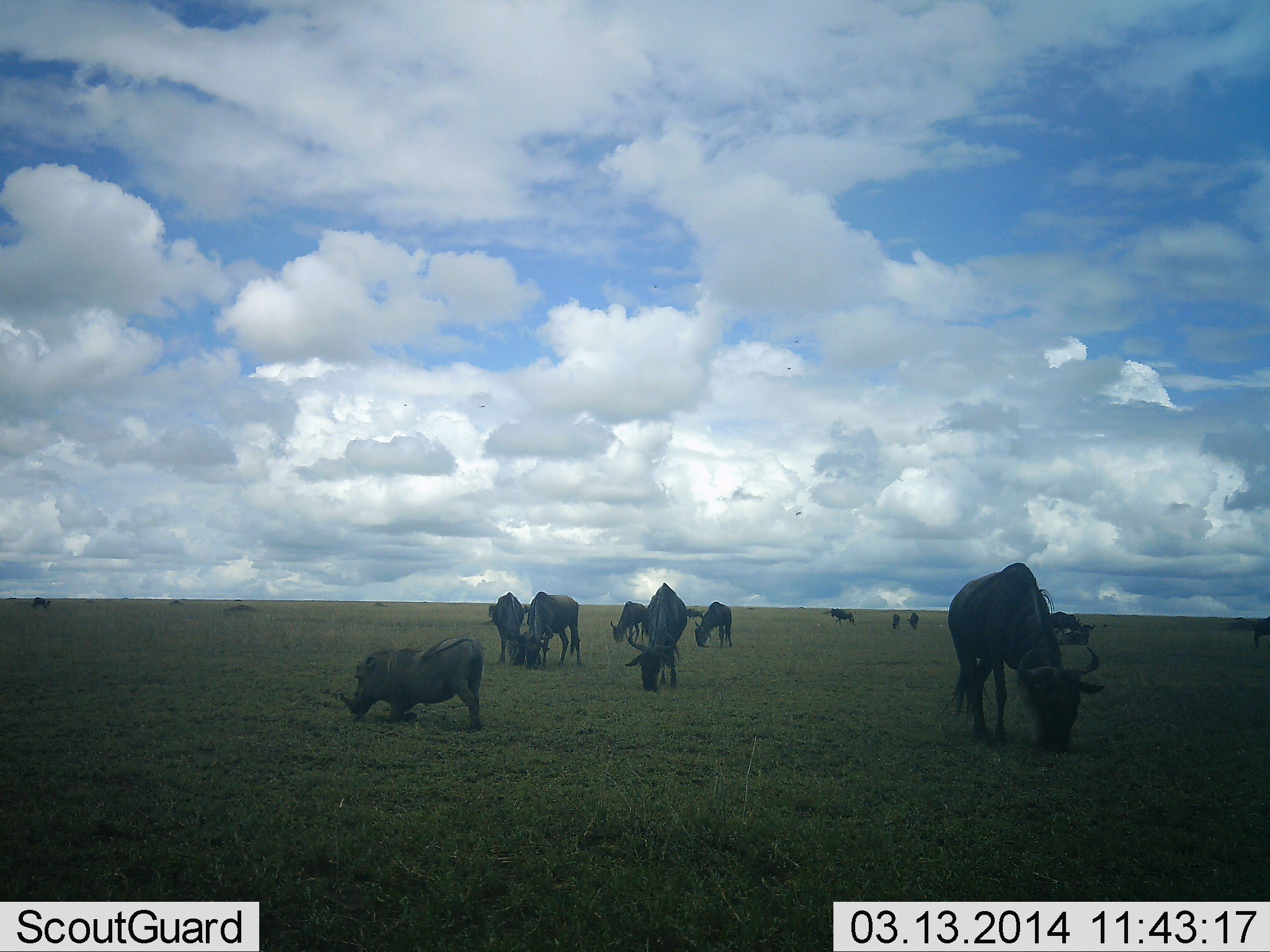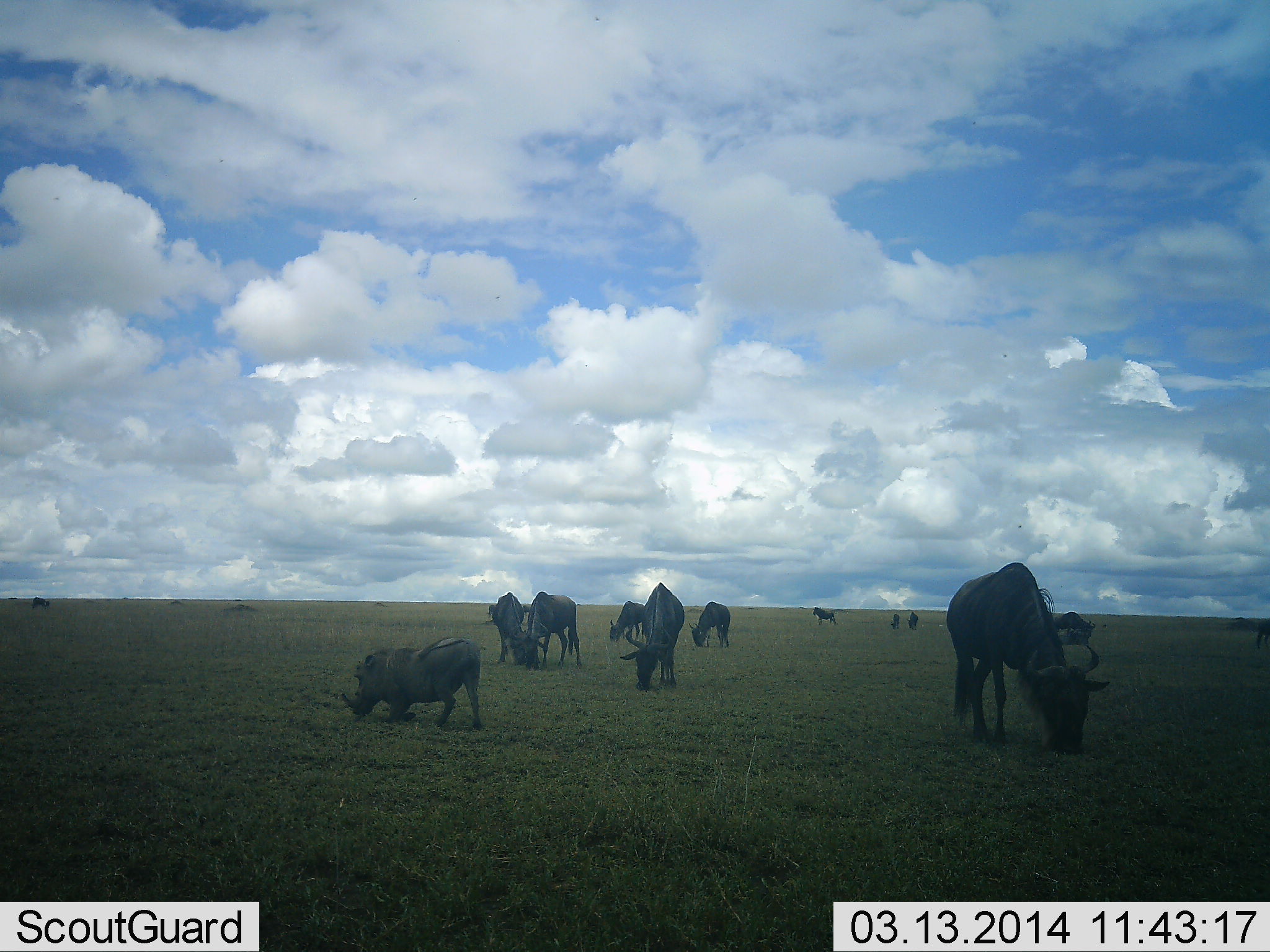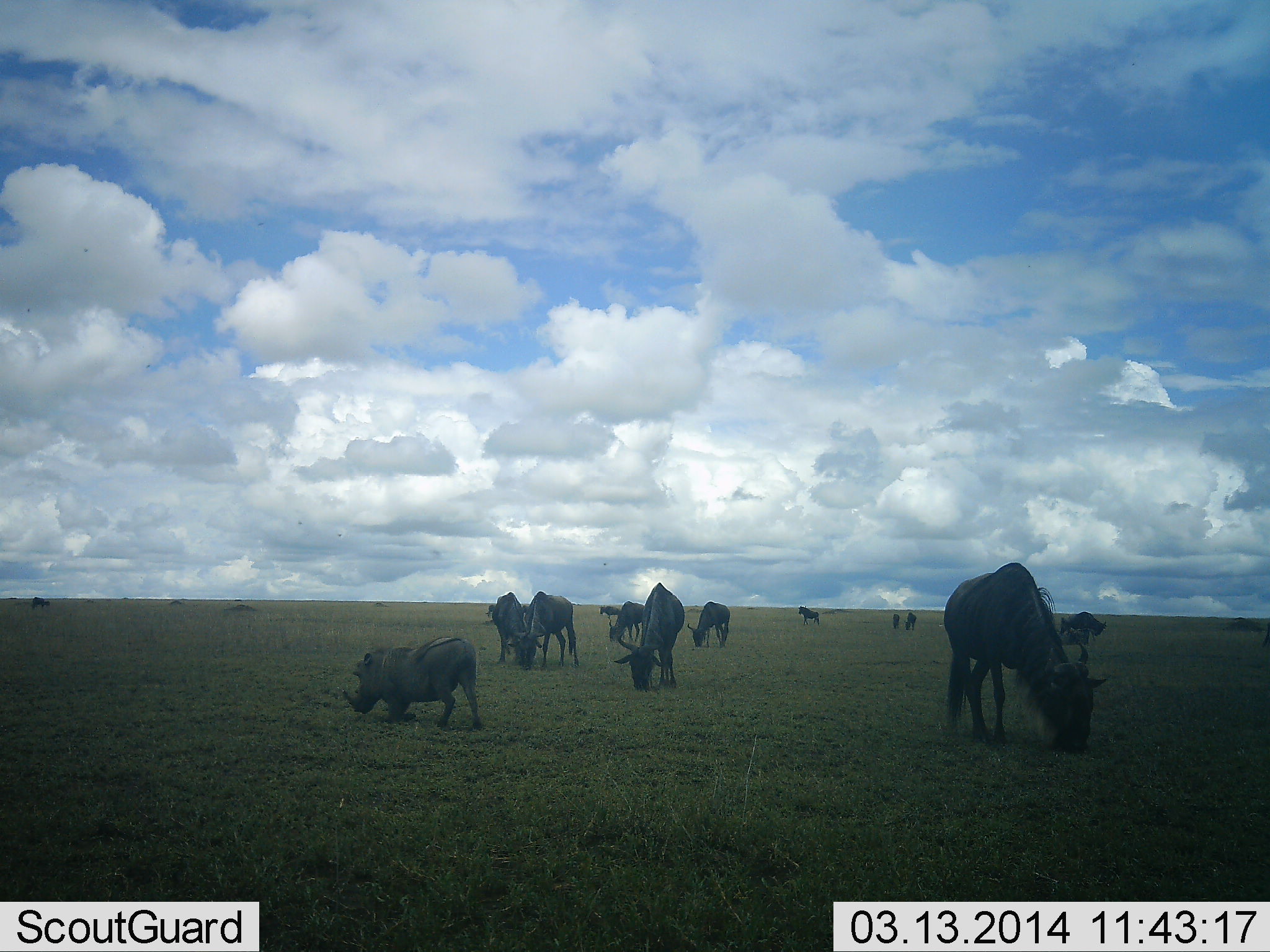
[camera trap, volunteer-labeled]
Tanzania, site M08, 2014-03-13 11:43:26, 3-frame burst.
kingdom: Animalia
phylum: Chordata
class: Mammalia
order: Artiodactyla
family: Suidae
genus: Phacochoerus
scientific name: Phacochoerus africanus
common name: warthog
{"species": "warthog (Phacochoerus africanus)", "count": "1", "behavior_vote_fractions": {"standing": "27%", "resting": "0%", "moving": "27%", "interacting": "0%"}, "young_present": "0%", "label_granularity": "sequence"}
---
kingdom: Animalia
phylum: Chordata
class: Mammalia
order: Artiodactyla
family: Bovidae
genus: Connochaetes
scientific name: Connochaetes taurinus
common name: blue wildebeest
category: wildebeest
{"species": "wildebeest (blue wildebeest) (Connochaetes taurinus)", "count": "11-50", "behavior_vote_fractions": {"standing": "36%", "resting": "9%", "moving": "36%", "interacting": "0%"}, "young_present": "0%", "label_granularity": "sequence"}